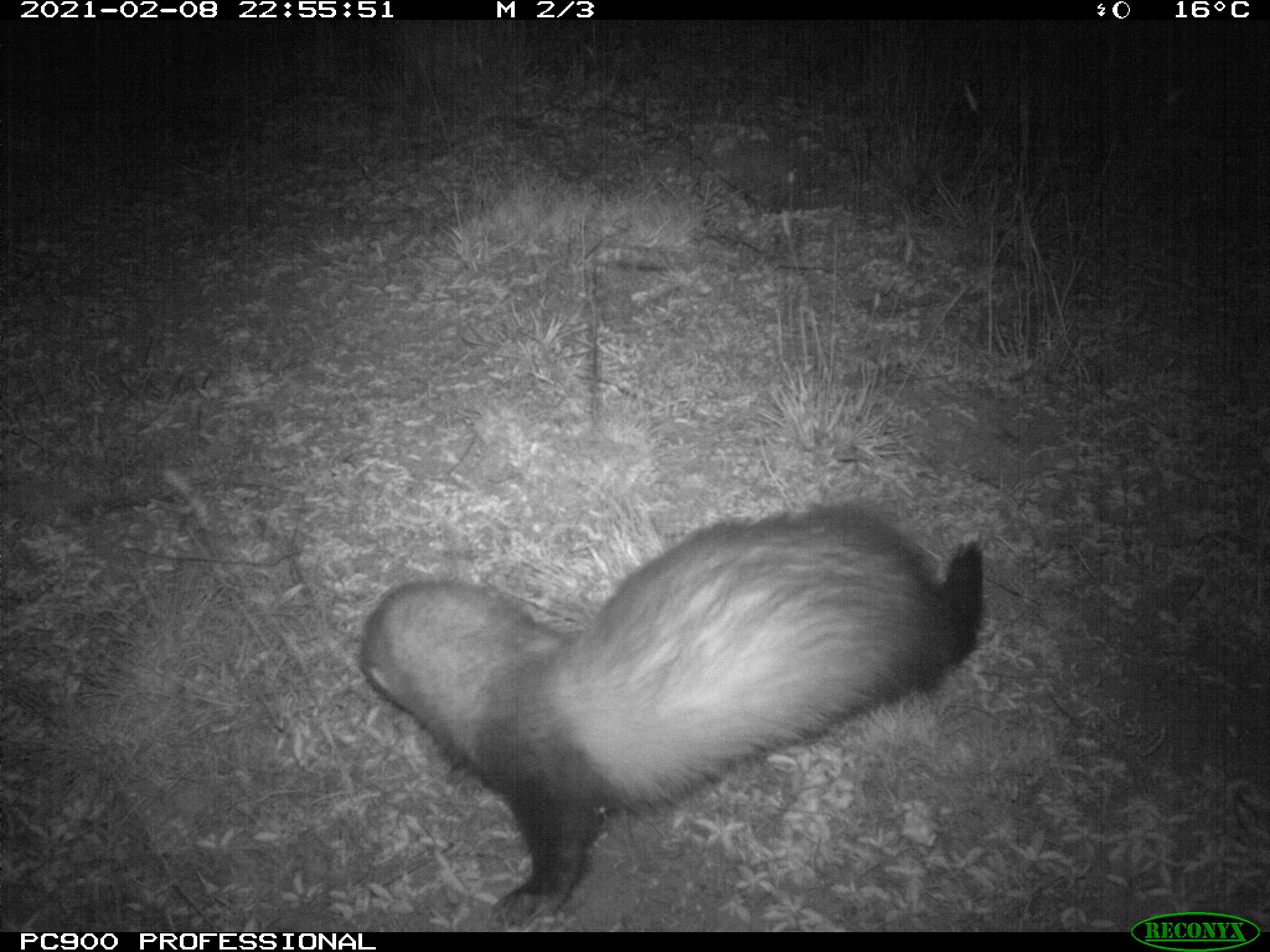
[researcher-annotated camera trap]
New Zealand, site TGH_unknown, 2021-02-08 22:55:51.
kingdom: Animalia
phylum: Chordata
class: Mammalia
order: Carnivora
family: Mustelidae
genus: Mustela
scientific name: Mustela furo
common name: ferret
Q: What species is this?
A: Ferret (Mustela furo).